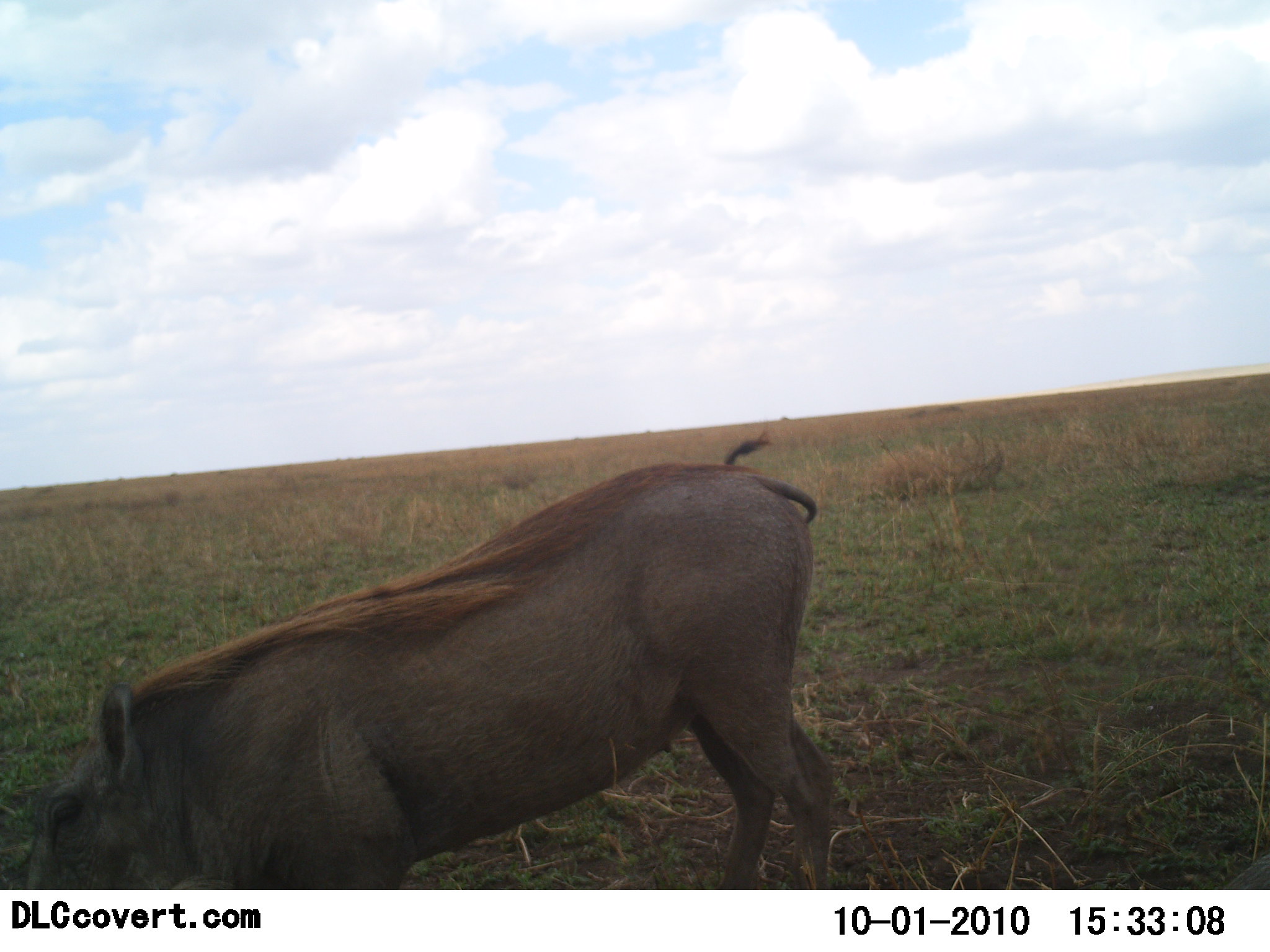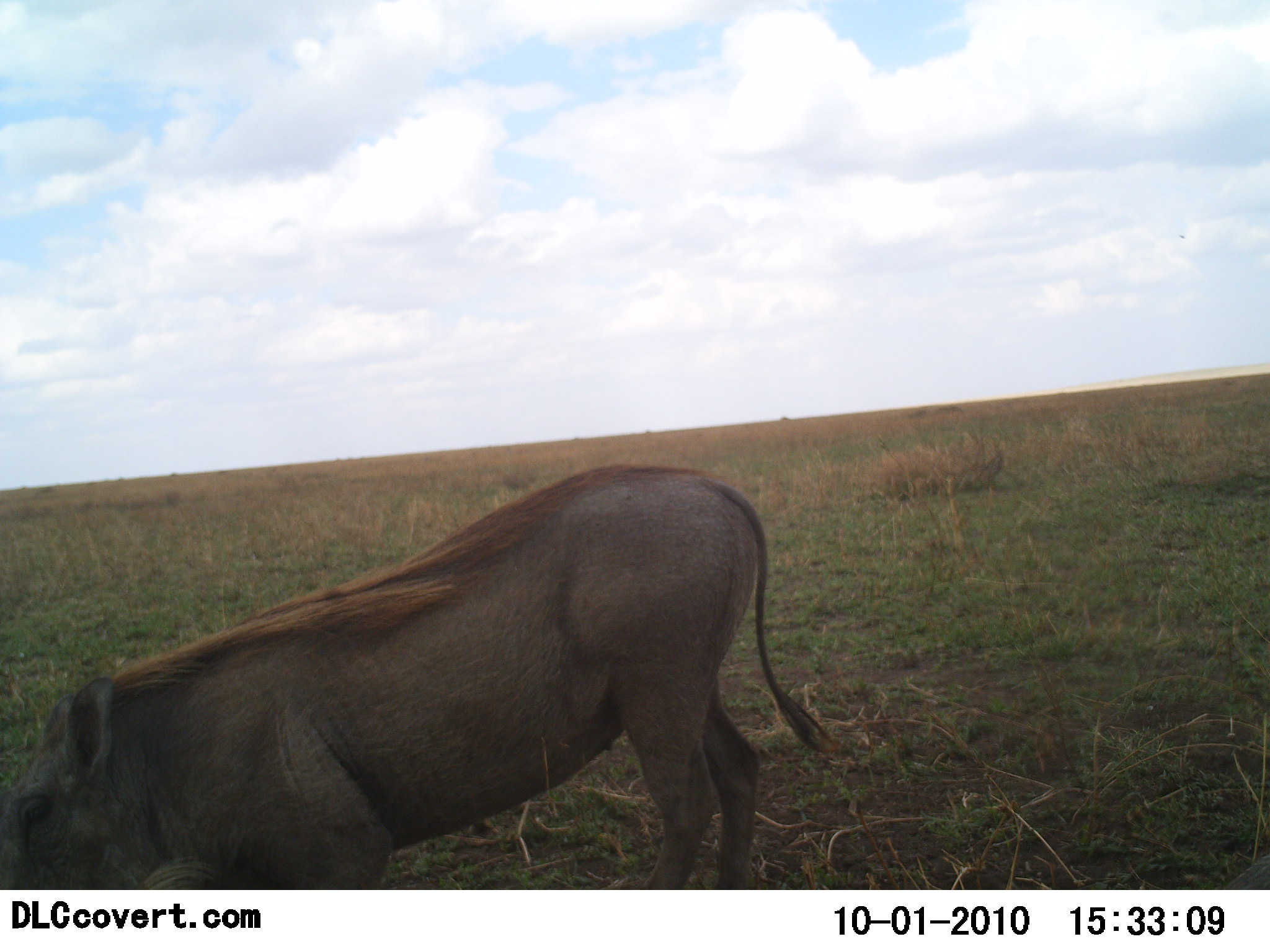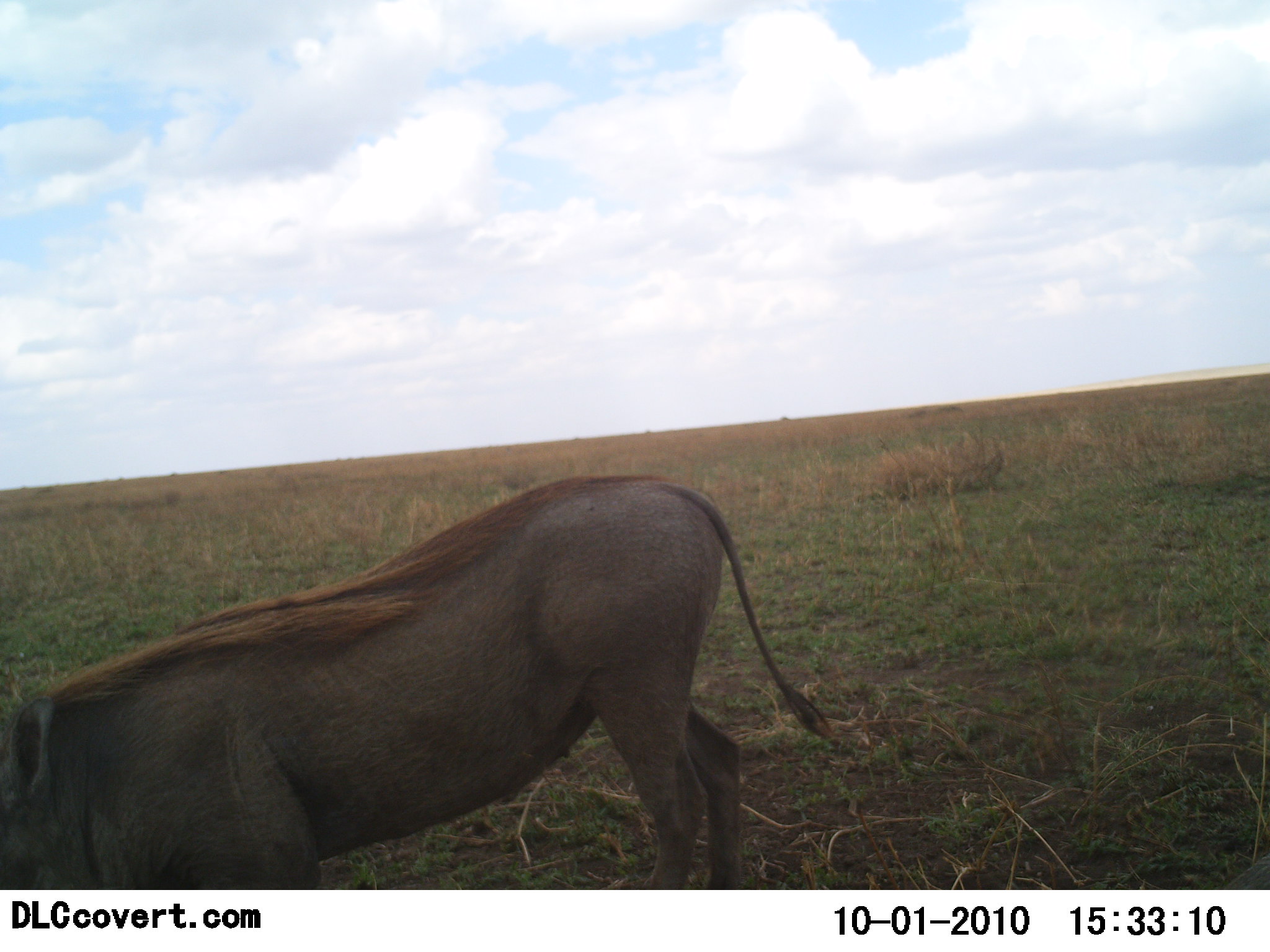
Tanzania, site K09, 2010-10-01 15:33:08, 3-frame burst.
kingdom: Animalia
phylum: Chordata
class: Mammalia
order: Artiodactyla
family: Suidae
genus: Phacochoerus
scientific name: Phacochoerus africanus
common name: warthog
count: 1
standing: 29%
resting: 0%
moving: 14%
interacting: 0%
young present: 0%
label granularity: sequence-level